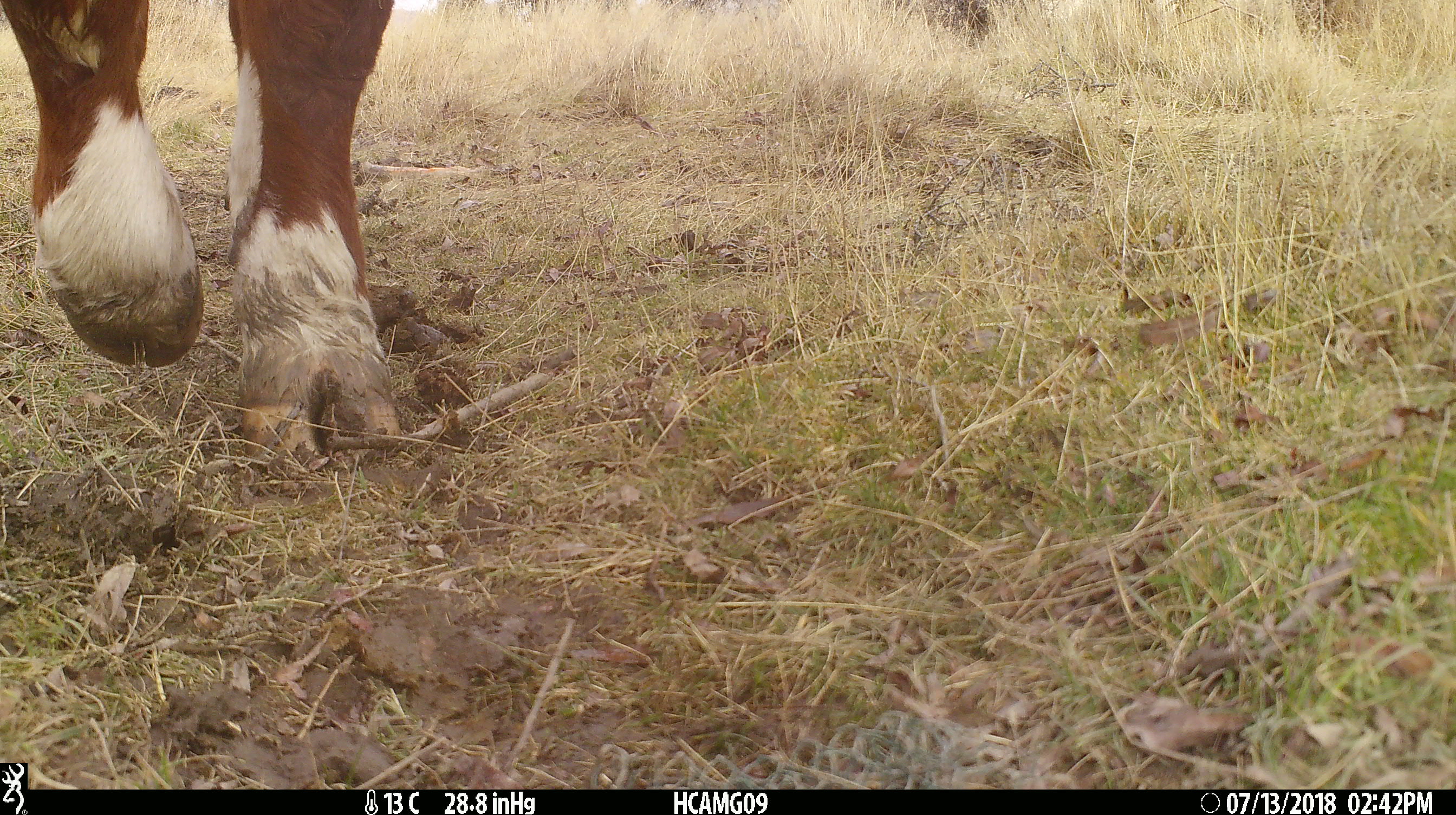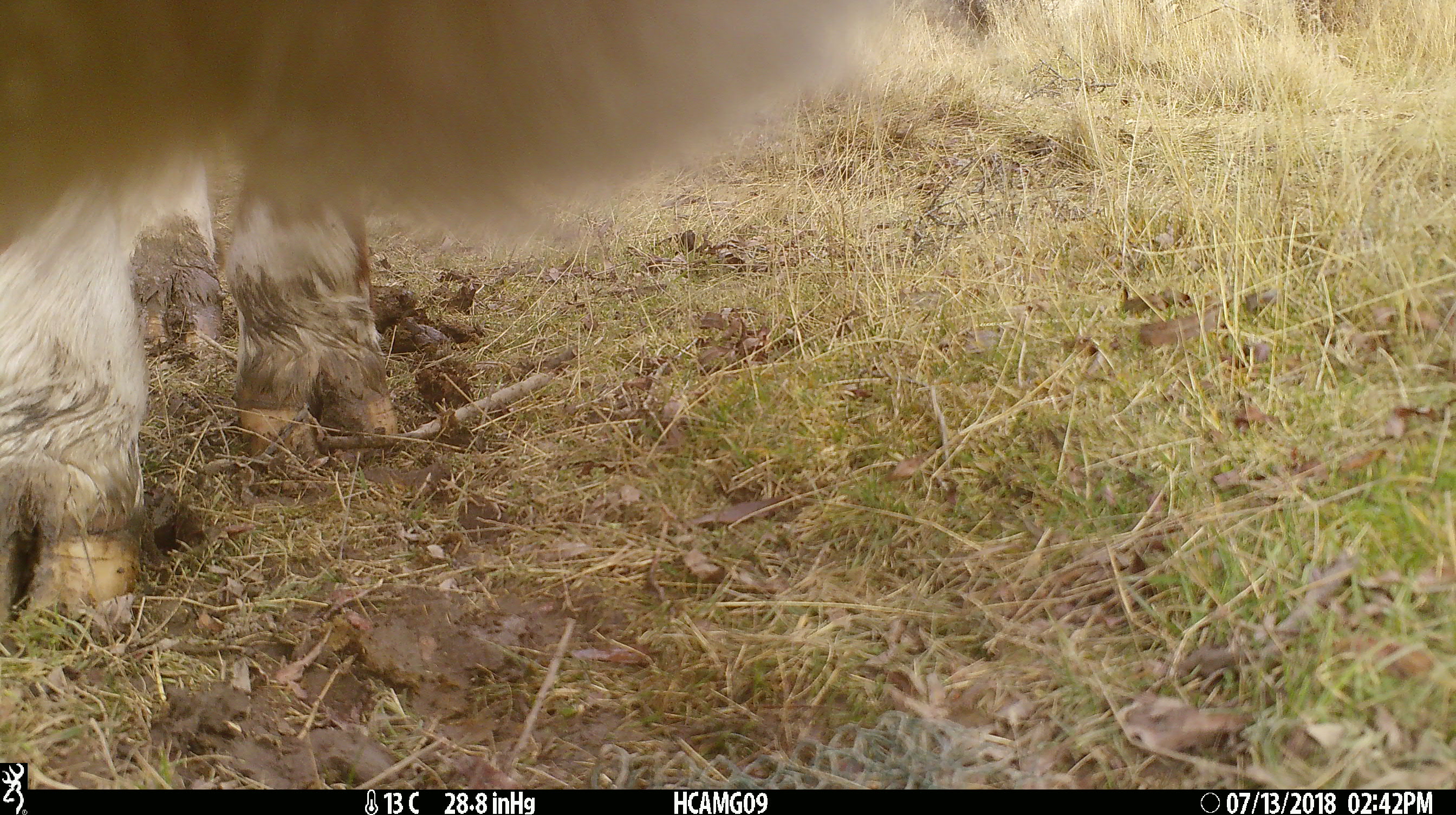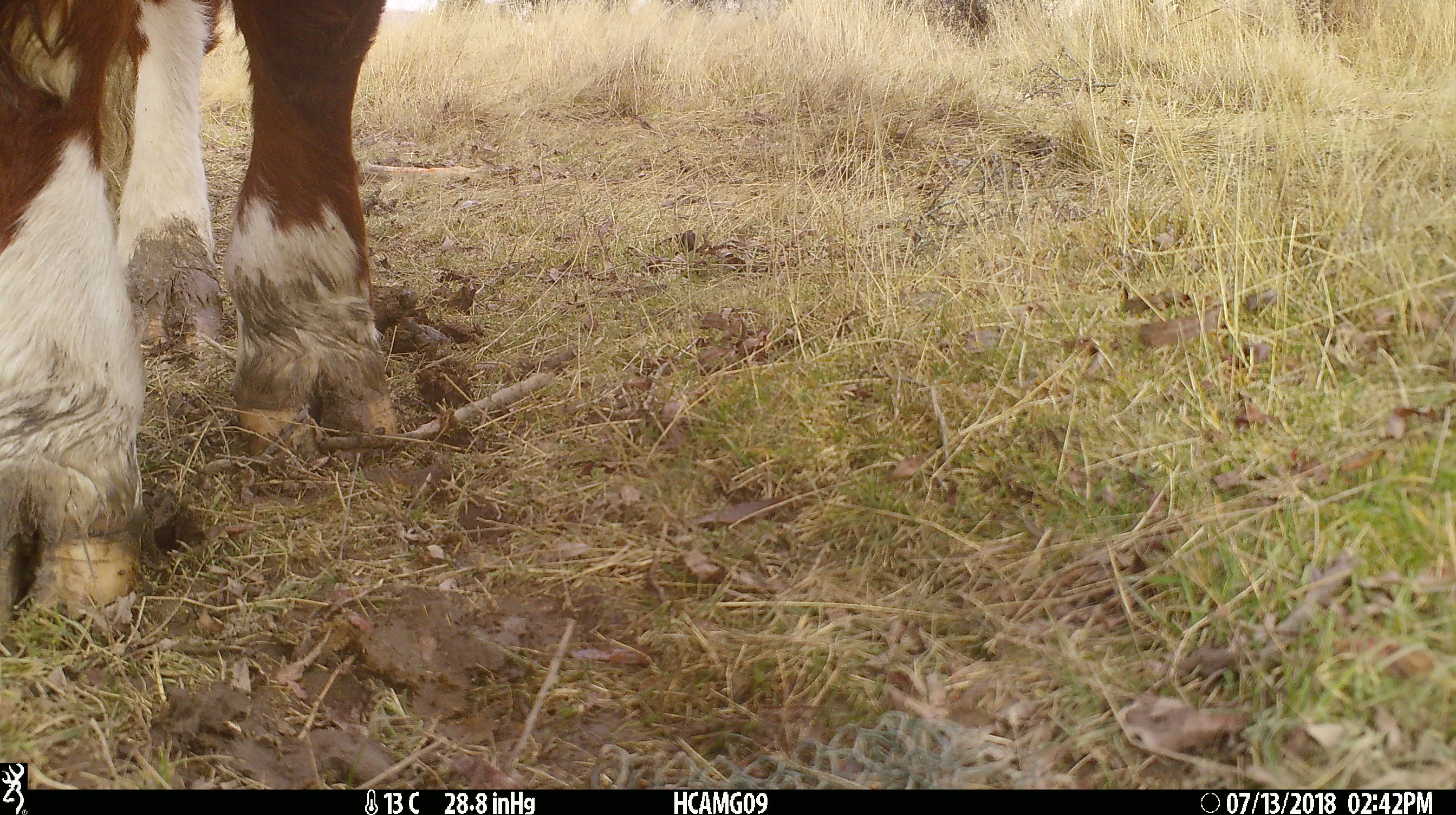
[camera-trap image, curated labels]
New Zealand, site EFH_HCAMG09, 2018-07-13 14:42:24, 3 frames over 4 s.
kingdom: Animalia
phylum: Chordata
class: Mammalia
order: Artiodactyla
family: Bovidae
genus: Bos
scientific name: Bos taurus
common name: domestic cow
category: cow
Cow (domestic cow) (Bos taurus).